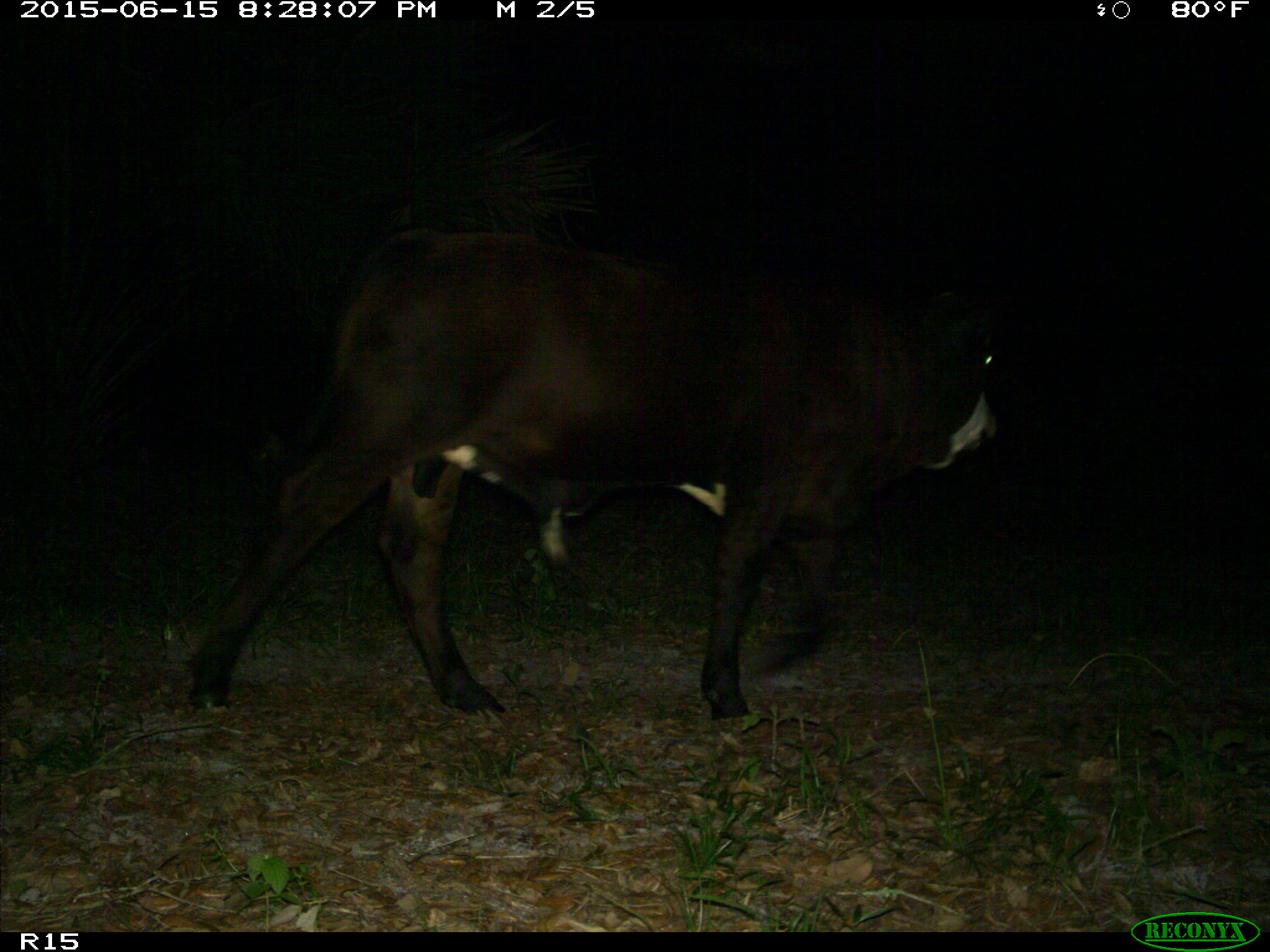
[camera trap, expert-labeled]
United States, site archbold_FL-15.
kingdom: Animalia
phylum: Chordata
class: Mammalia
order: Artiodactyla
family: Bovidae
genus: Bos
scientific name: Bos taurus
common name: domestic cow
Bos taurus (domestic cow).